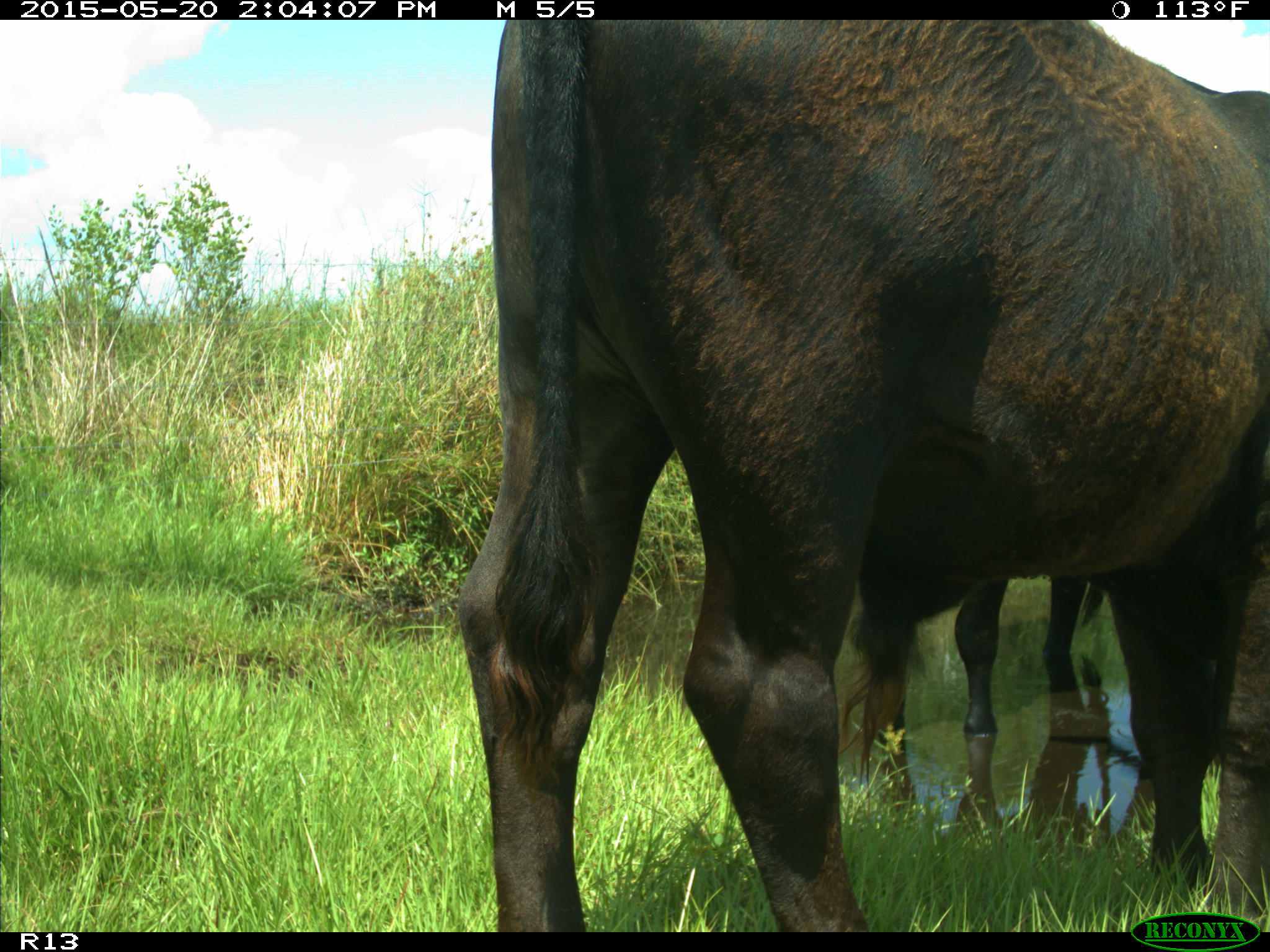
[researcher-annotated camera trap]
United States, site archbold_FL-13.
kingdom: Animalia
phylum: Chordata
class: Mammalia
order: Artiodactyla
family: Bovidae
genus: Bos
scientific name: Bos taurus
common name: domestic cow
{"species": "Bos taurus (domestic cow)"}